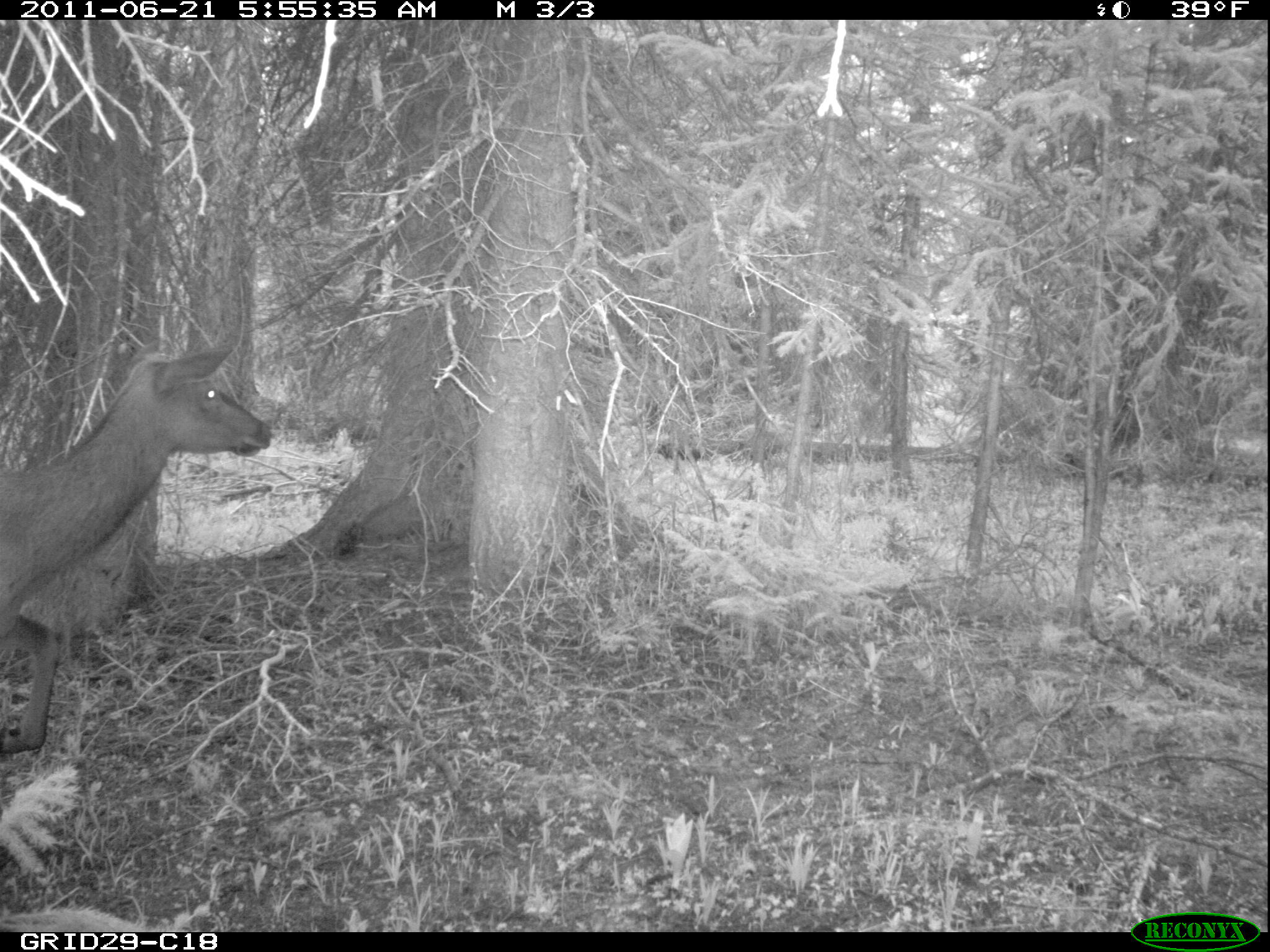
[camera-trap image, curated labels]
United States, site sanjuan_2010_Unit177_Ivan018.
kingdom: Animalia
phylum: Chordata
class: Mammalia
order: Artiodactyla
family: Cervidae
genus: Cervus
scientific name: Cervus elaphus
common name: red deer